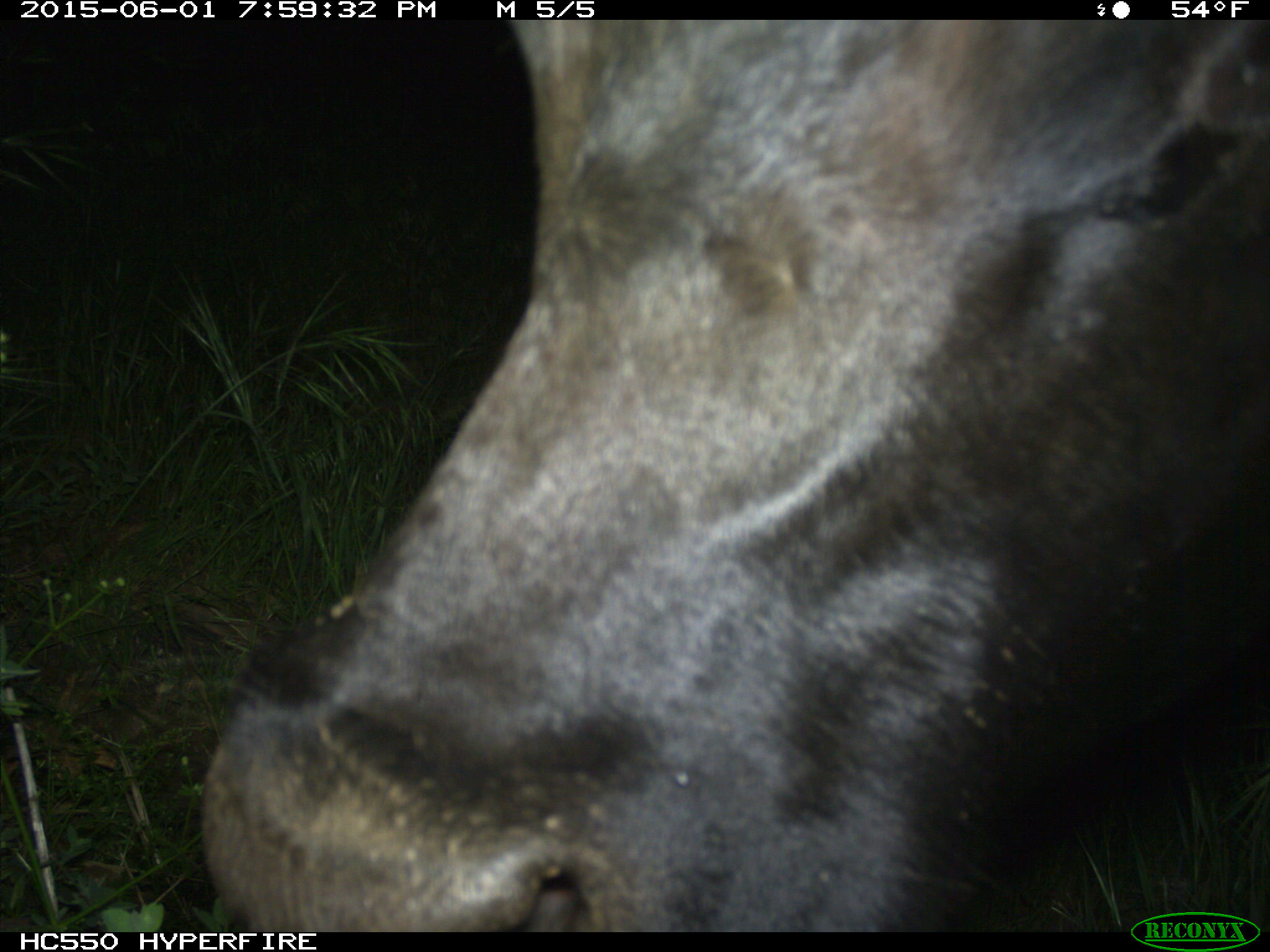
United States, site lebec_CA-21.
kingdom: Animalia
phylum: Chordata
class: Mammalia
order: Artiodactyla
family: Bovidae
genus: Bos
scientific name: Bos taurus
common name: domestic cow